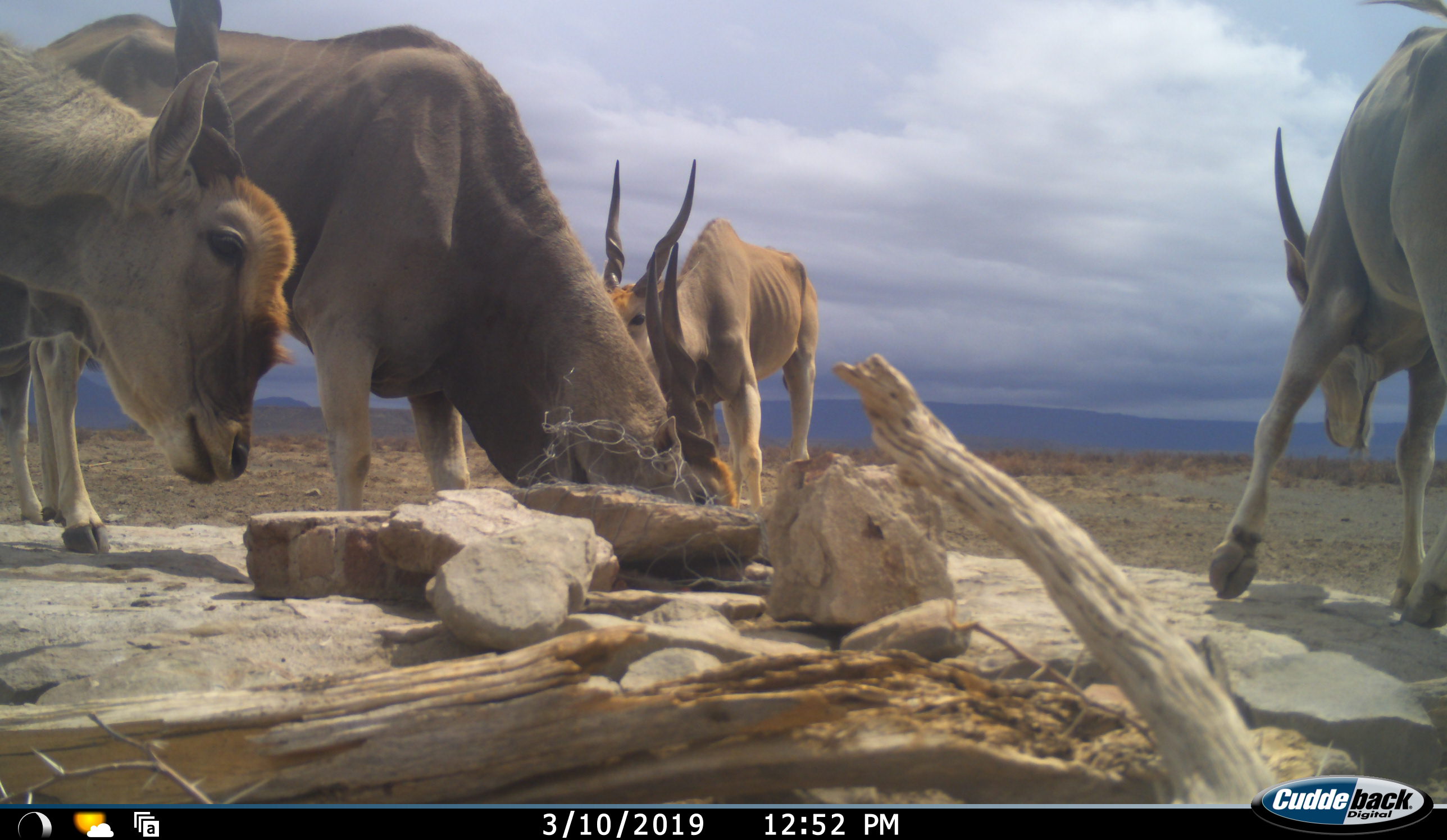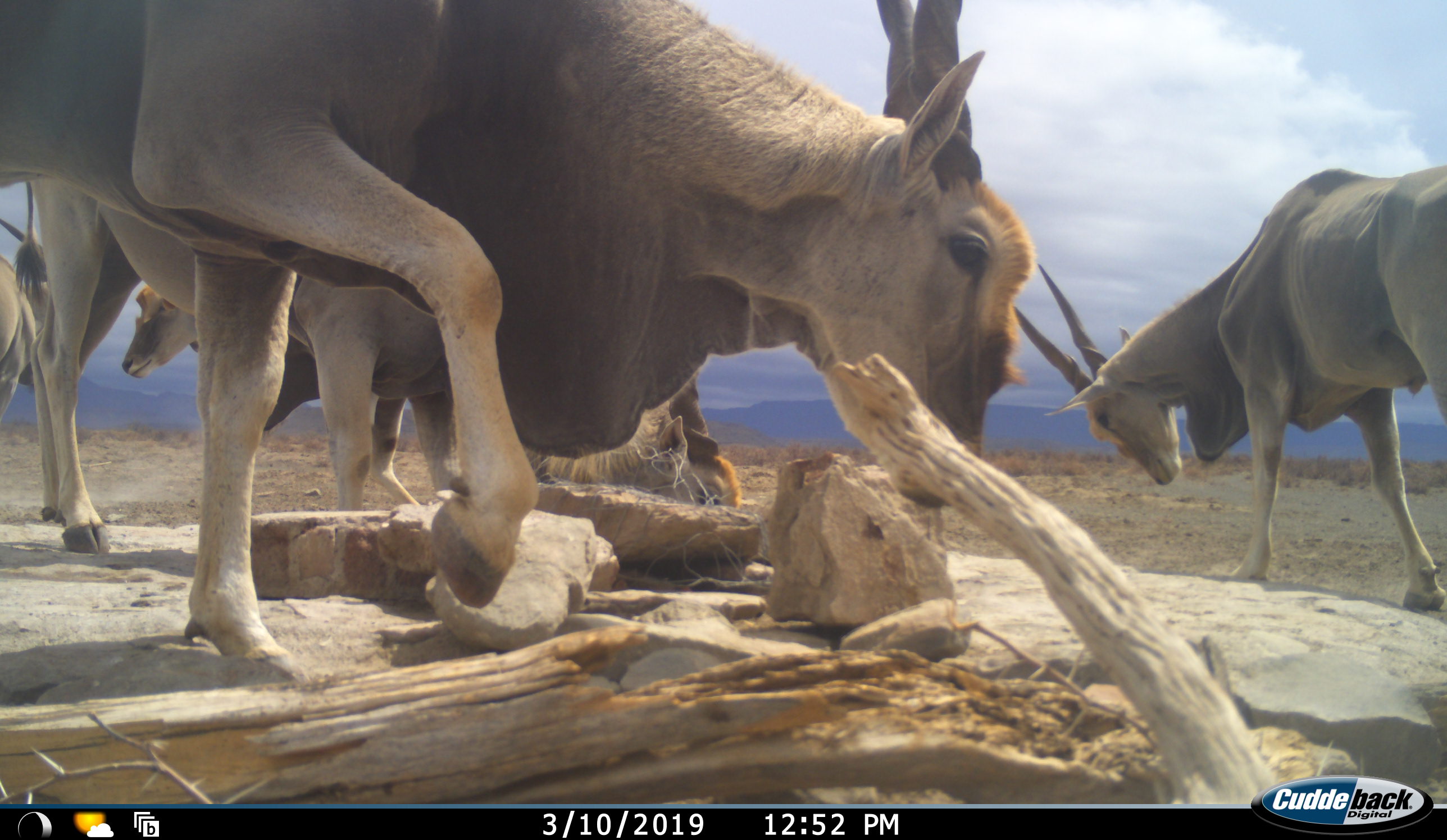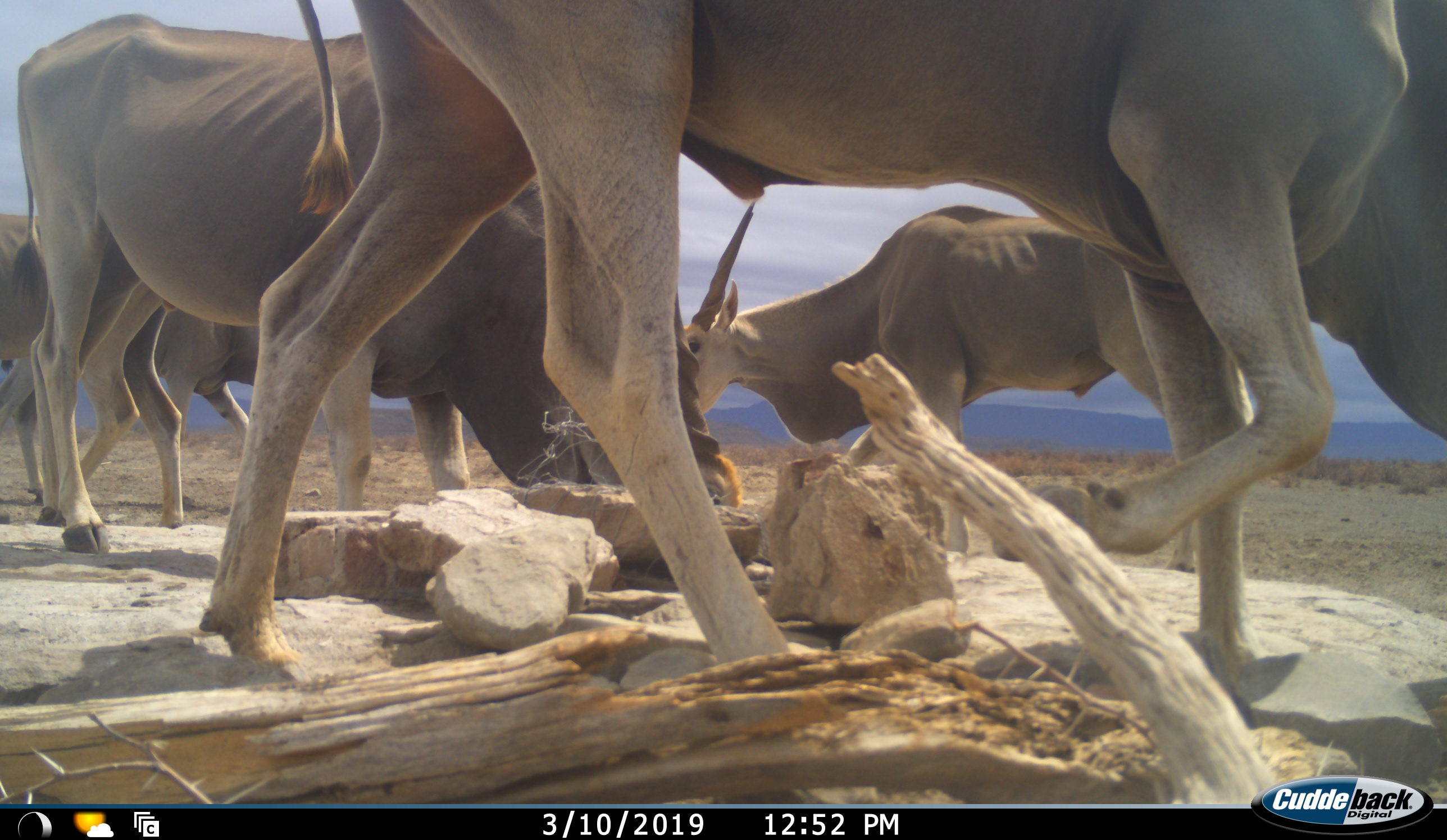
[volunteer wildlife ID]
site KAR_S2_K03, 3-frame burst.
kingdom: Animalia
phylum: Chordata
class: Mammalia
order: Artiodactyla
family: Bovidae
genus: Tragelaphus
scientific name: Tragelaphus oryx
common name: eland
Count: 5.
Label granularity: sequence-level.